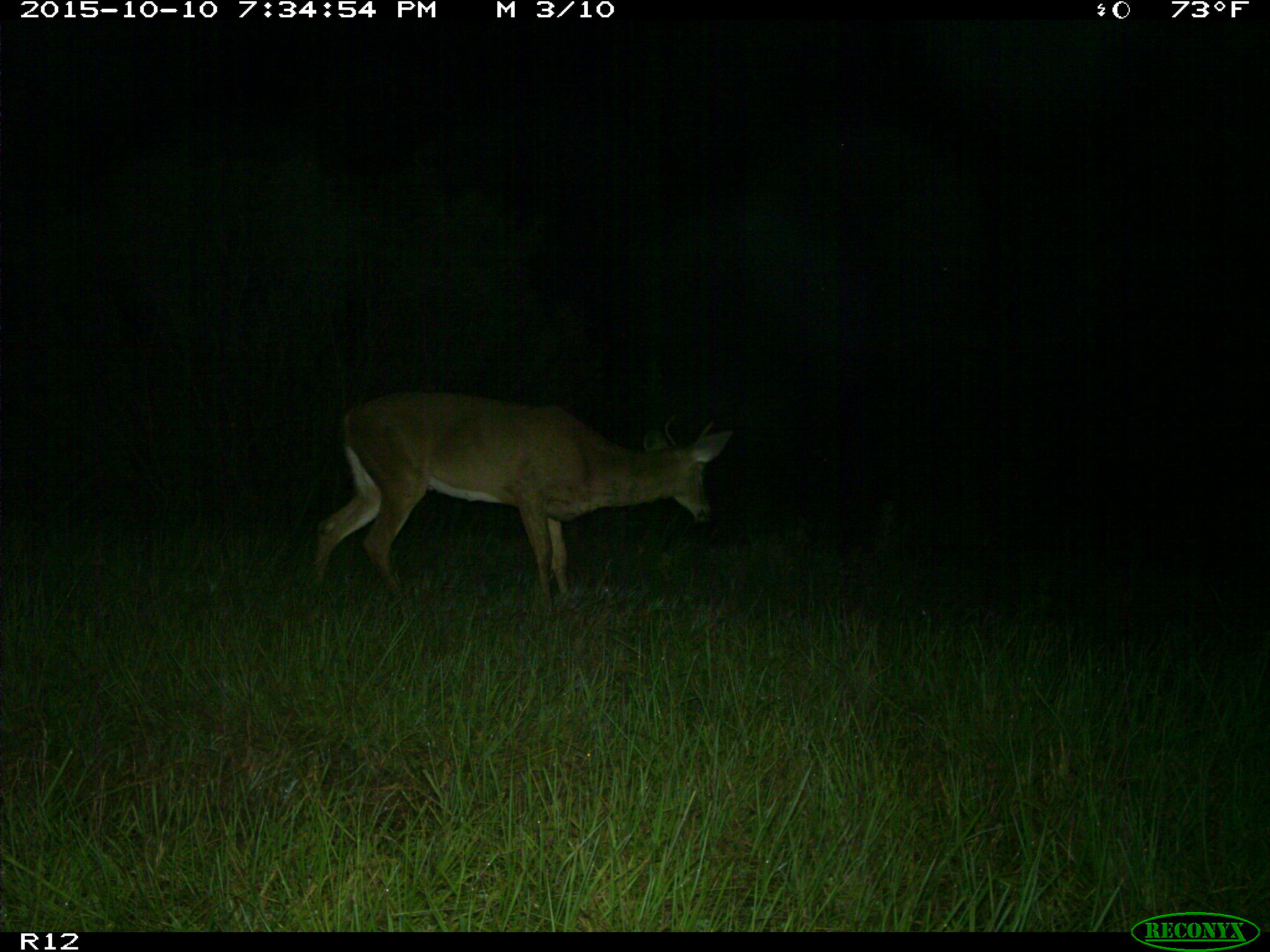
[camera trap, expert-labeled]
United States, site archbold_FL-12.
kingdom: Animalia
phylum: Chordata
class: Mammalia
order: Artiodactyla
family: Cervidae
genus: Odocoileus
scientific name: Odocoileus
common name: deer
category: unidentified deer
Unidentified deer (deer) (Odocoileus).